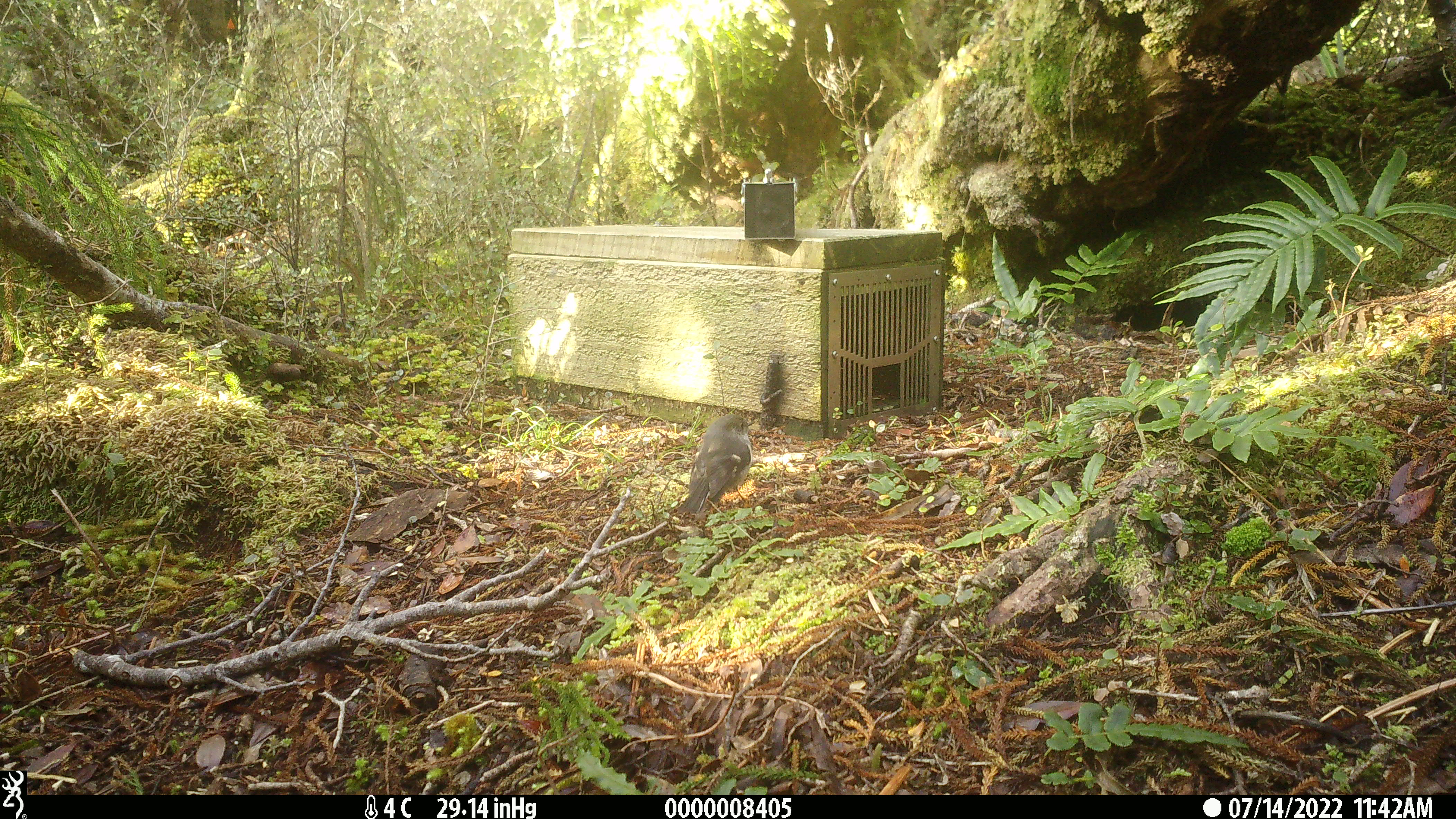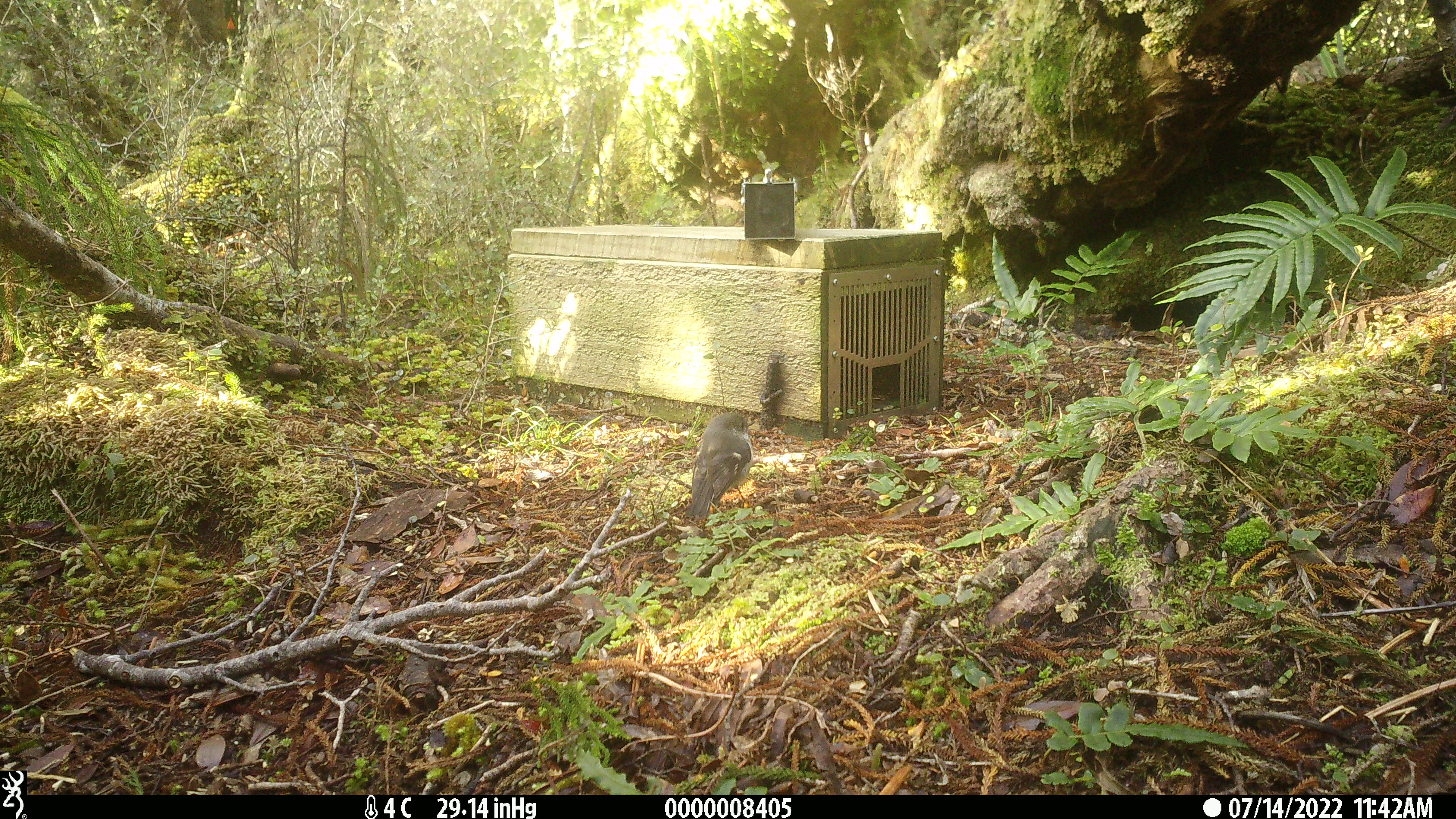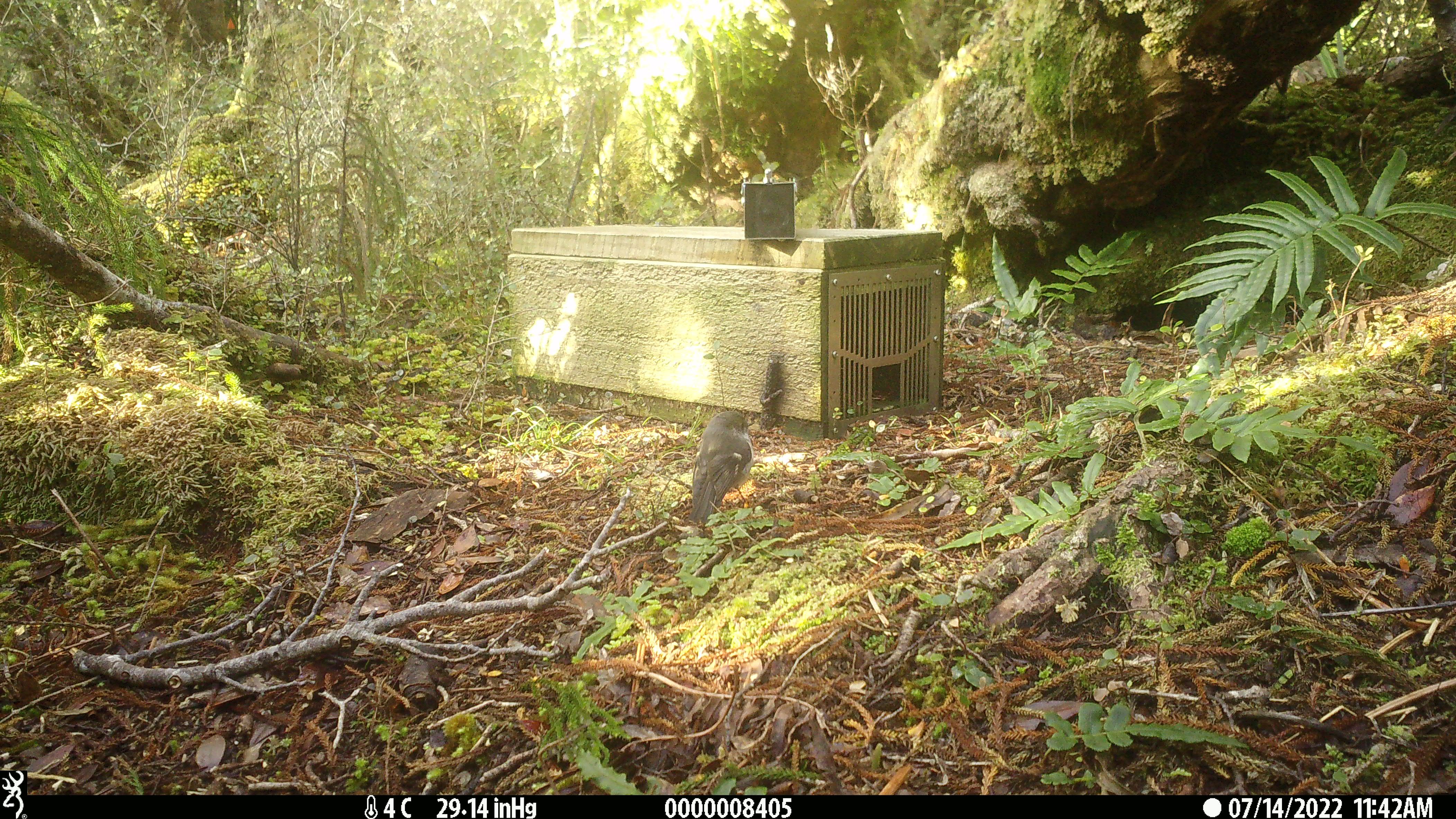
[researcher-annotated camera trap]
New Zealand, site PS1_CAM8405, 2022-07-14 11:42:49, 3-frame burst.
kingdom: Animalia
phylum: Chordata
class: Aves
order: Passeriformes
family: Petroicidae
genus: Petroica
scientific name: Petroica macrocephala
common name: tomtit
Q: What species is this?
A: Tomtit (Petroica macrocephala).